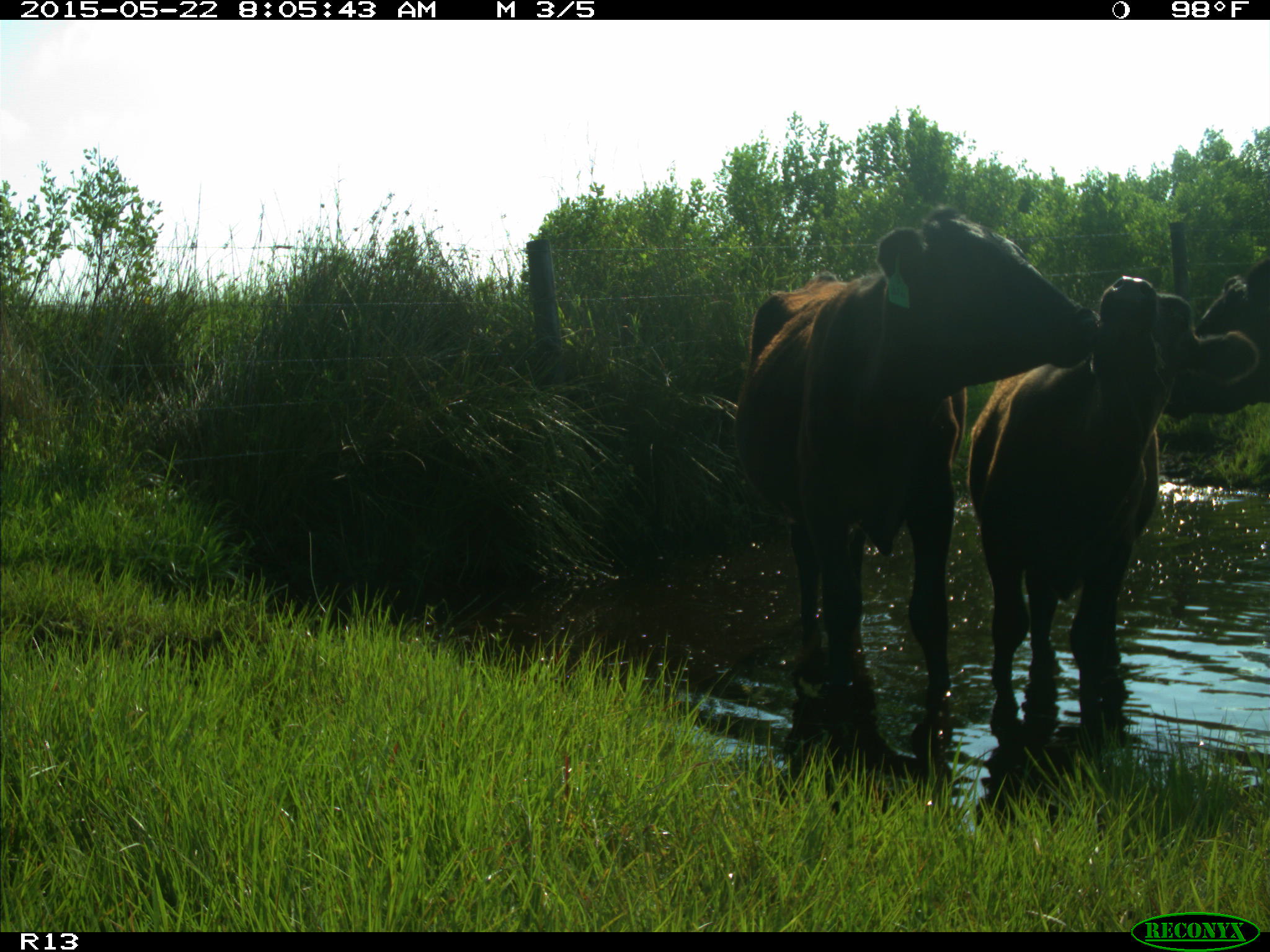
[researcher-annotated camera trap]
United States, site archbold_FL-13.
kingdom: Animalia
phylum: Chordata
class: Mammalia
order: Artiodactyla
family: Bovidae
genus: Bos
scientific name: Bos taurus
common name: domestic cow